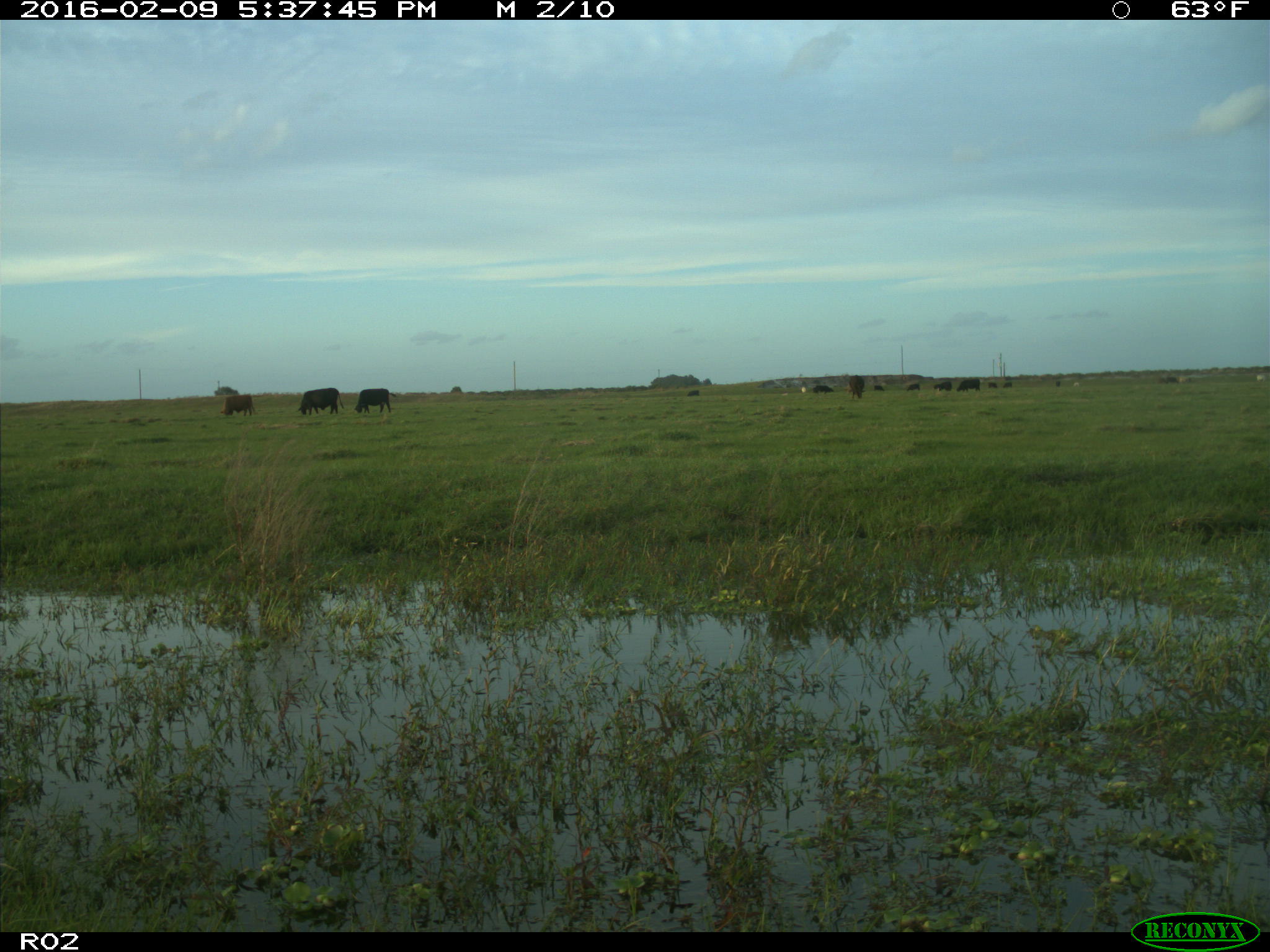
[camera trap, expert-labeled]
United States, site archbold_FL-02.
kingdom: Animalia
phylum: Chordata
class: Mammalia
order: Artiodactyla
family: Bovidae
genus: Bos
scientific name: Bos taurus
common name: domestic cow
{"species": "Bos taurus (domestic cow)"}